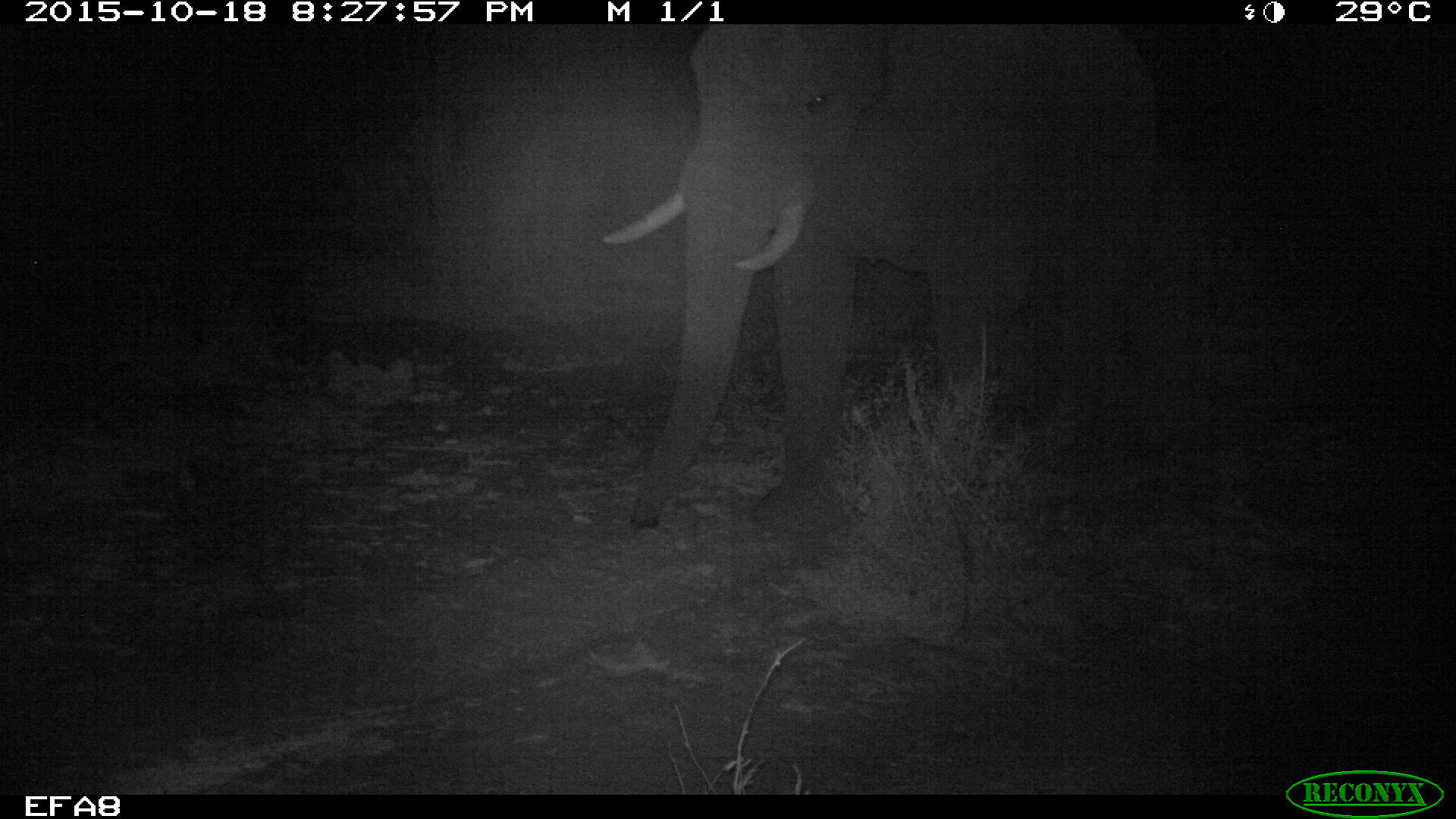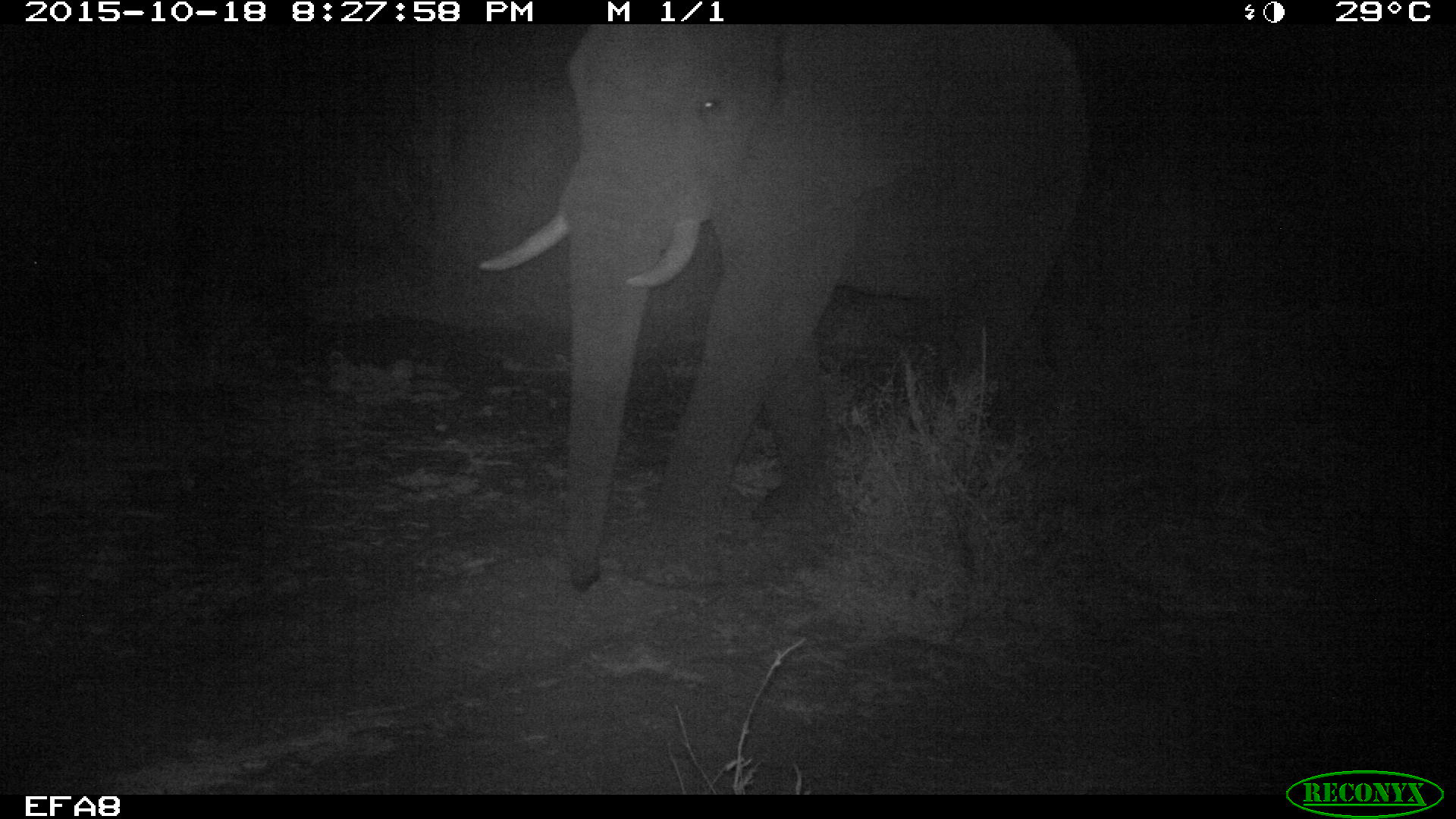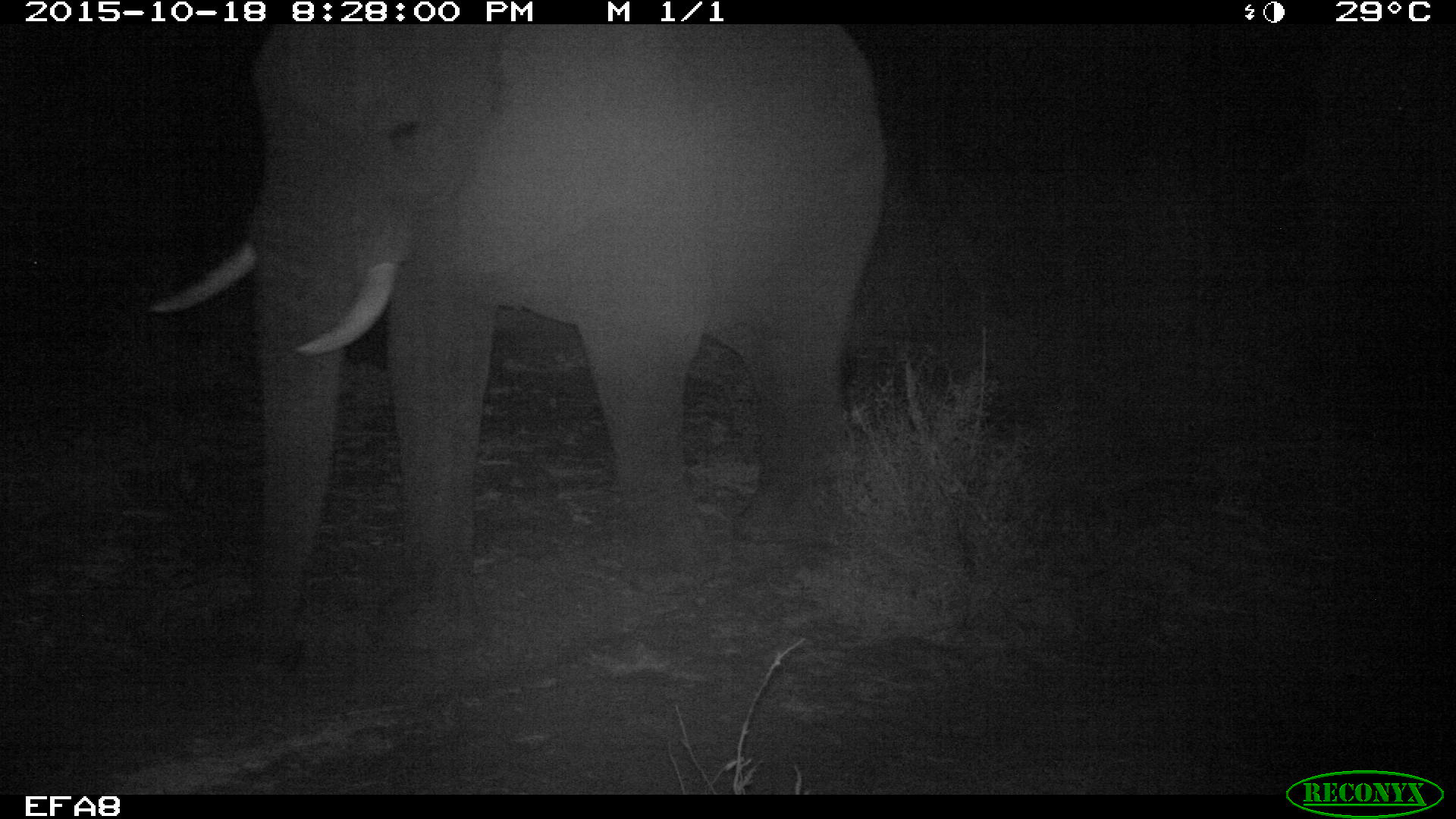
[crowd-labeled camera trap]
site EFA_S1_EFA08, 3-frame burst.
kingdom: Animalia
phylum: Chordata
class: Mammalia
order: Proboscidea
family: Elephantidae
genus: Loxodonta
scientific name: Loxodonta africana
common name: african bush elephant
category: elephant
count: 1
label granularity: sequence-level